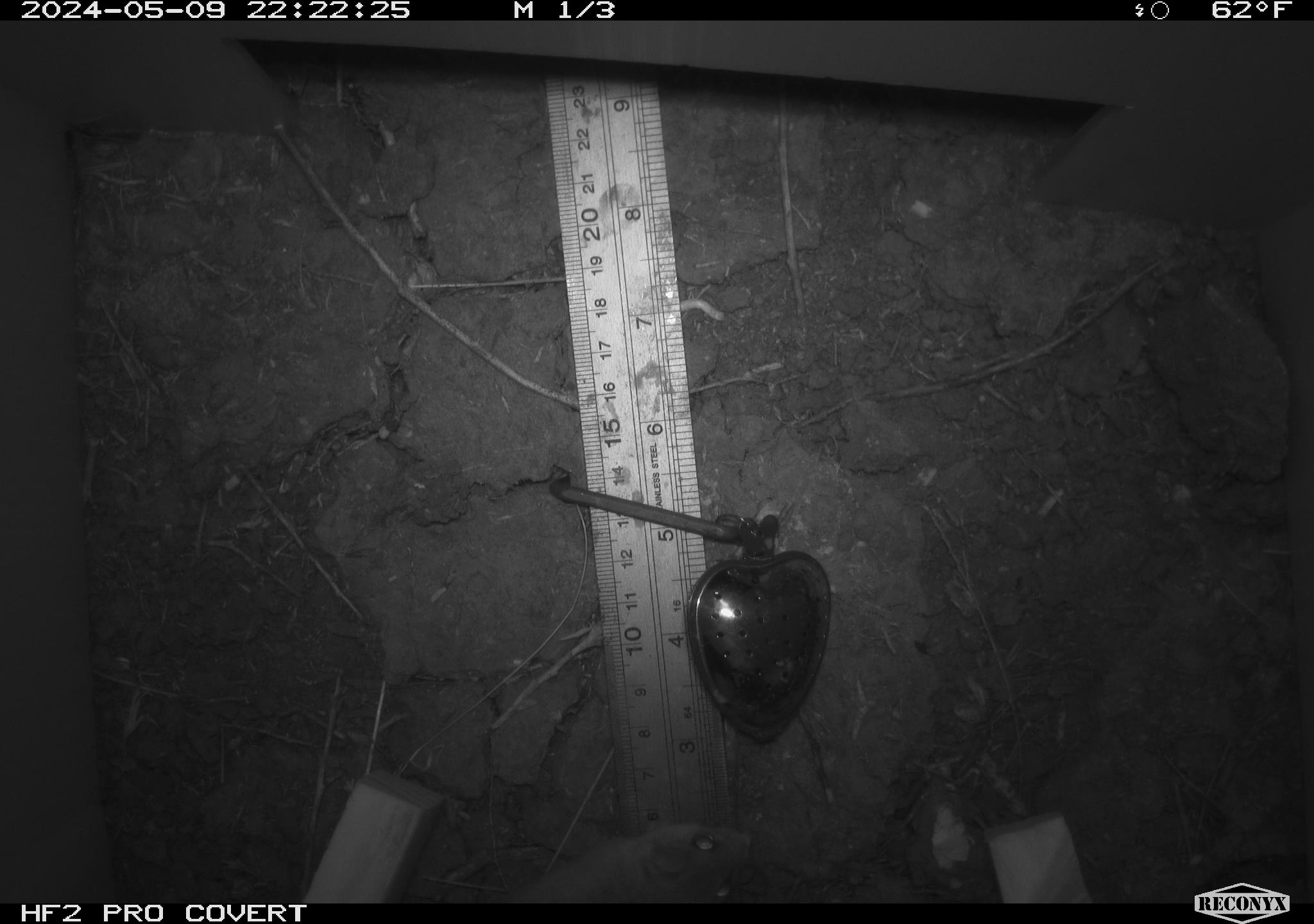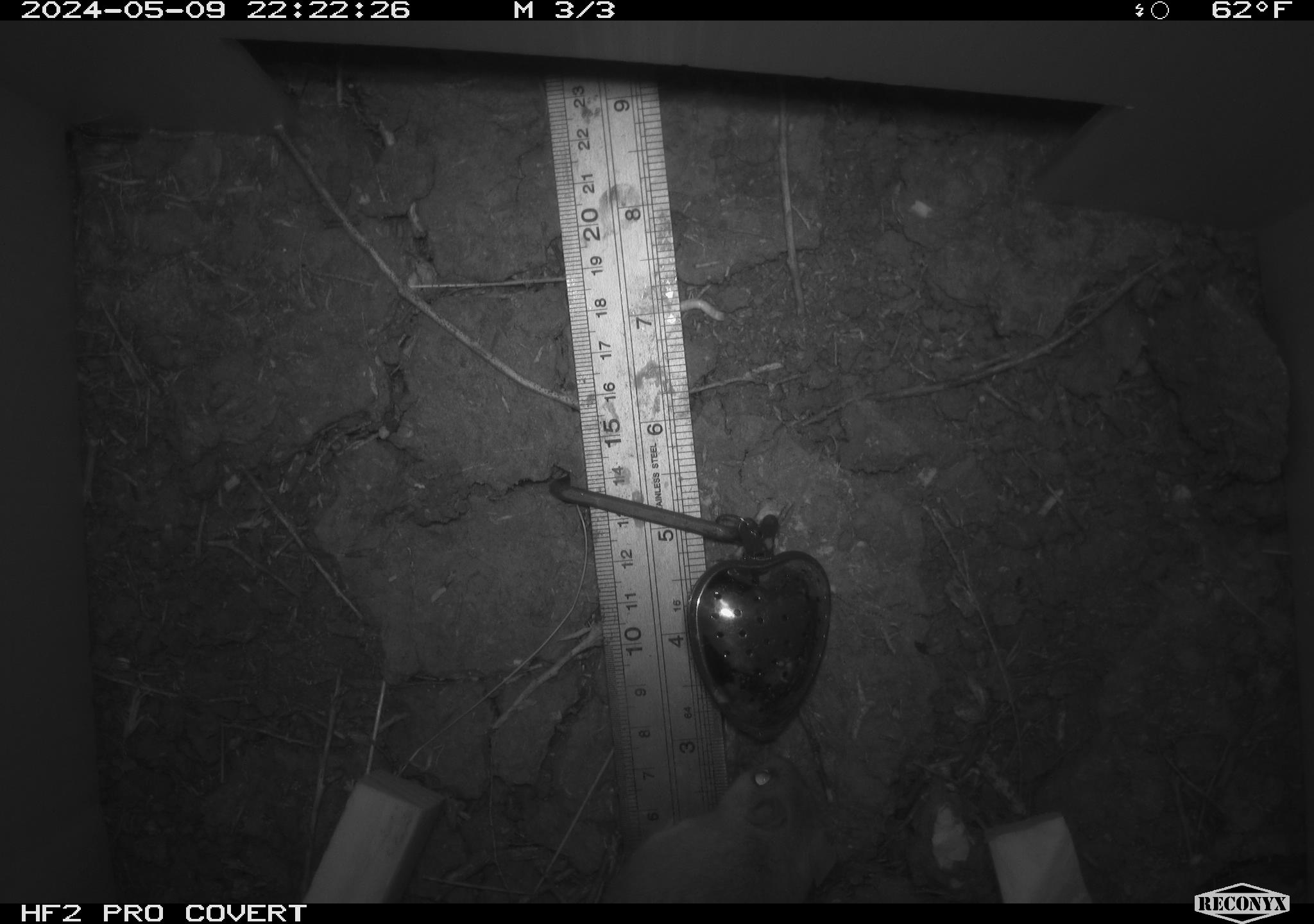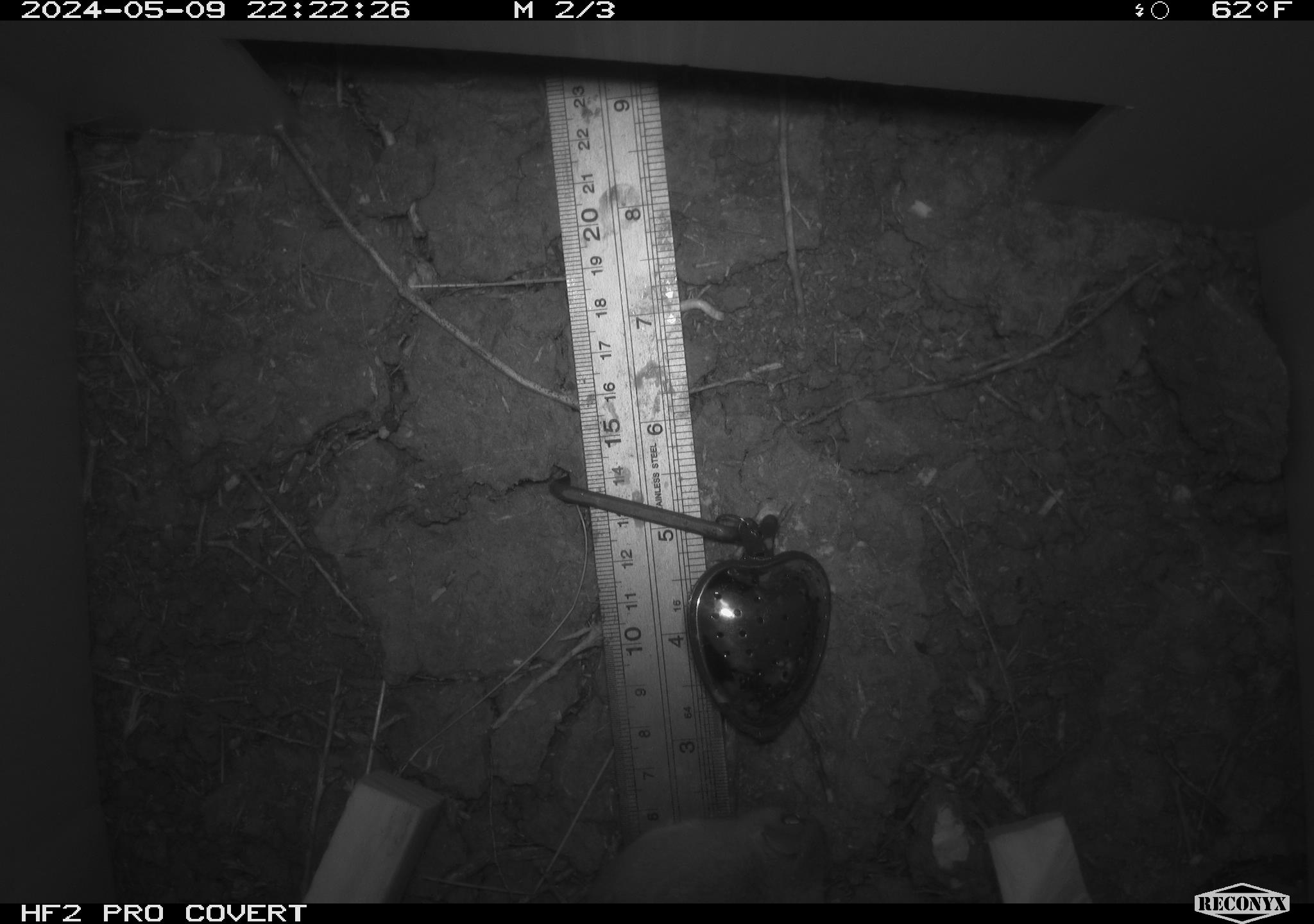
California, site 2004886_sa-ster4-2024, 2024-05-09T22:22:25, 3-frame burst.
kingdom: Animalia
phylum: Chordata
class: Mammalia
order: Rodentia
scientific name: Rodentia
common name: mouse species